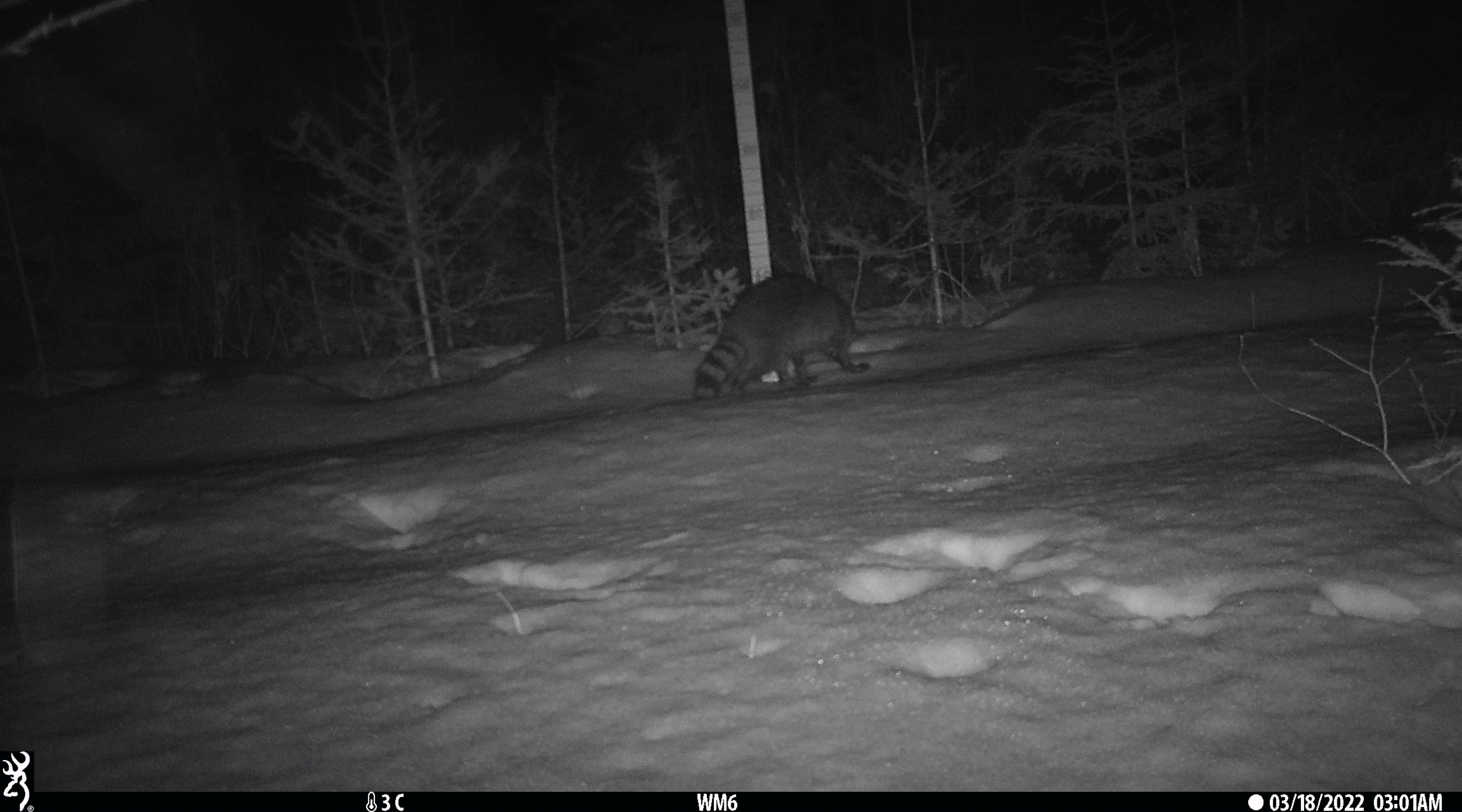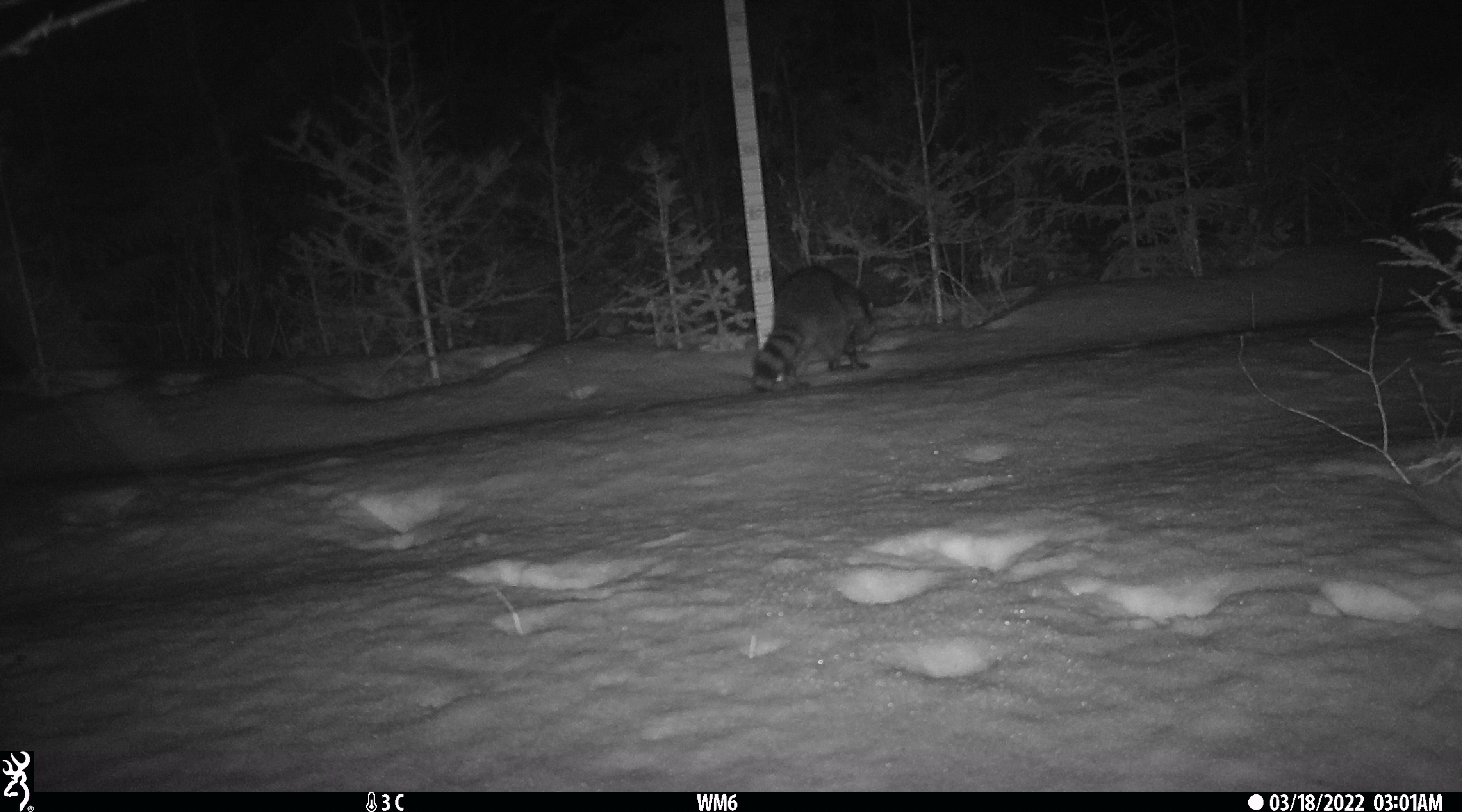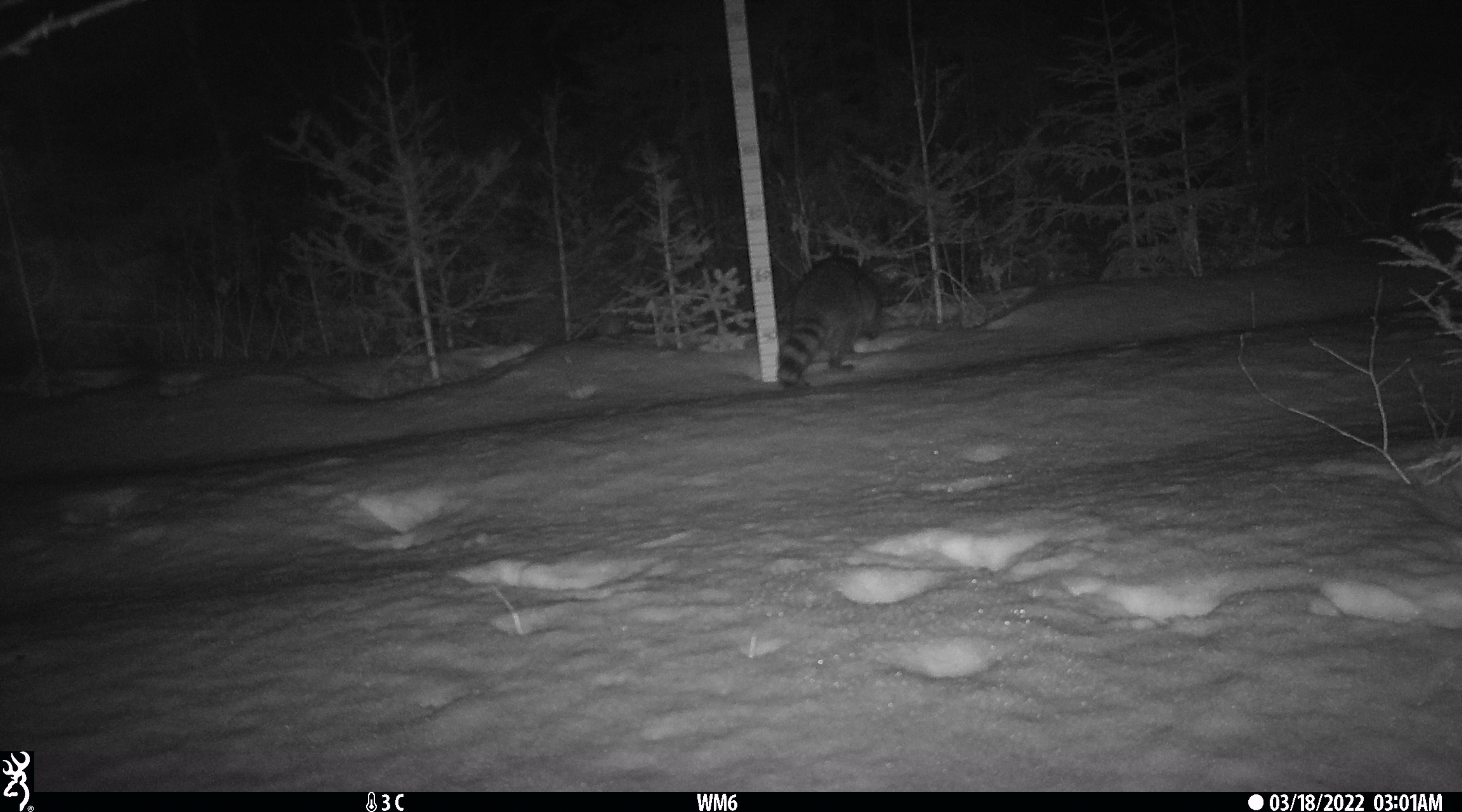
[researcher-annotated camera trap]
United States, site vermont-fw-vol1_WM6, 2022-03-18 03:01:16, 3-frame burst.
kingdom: Animalia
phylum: Chordata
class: Mammalia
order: Carnivora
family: Procyonidae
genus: Procyon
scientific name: Procyon lotor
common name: raccoon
Raccoon (Procyon lotor).